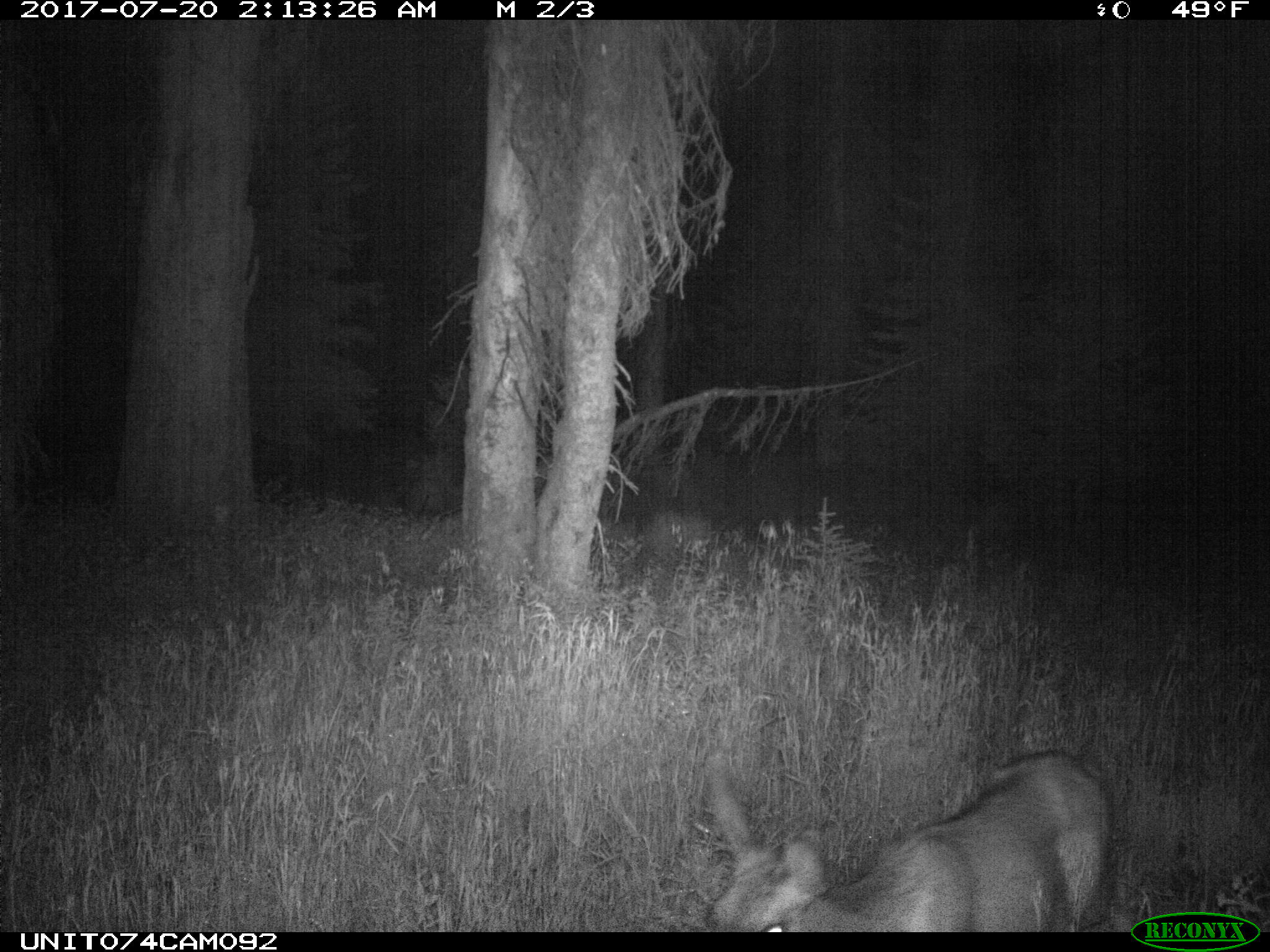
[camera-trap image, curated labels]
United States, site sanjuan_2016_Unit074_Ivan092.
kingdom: Animalia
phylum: Chordata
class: Mammalia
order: Artiodactyla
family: Cervidae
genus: Odocoileus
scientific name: Odocoileus hemionus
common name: mule deer